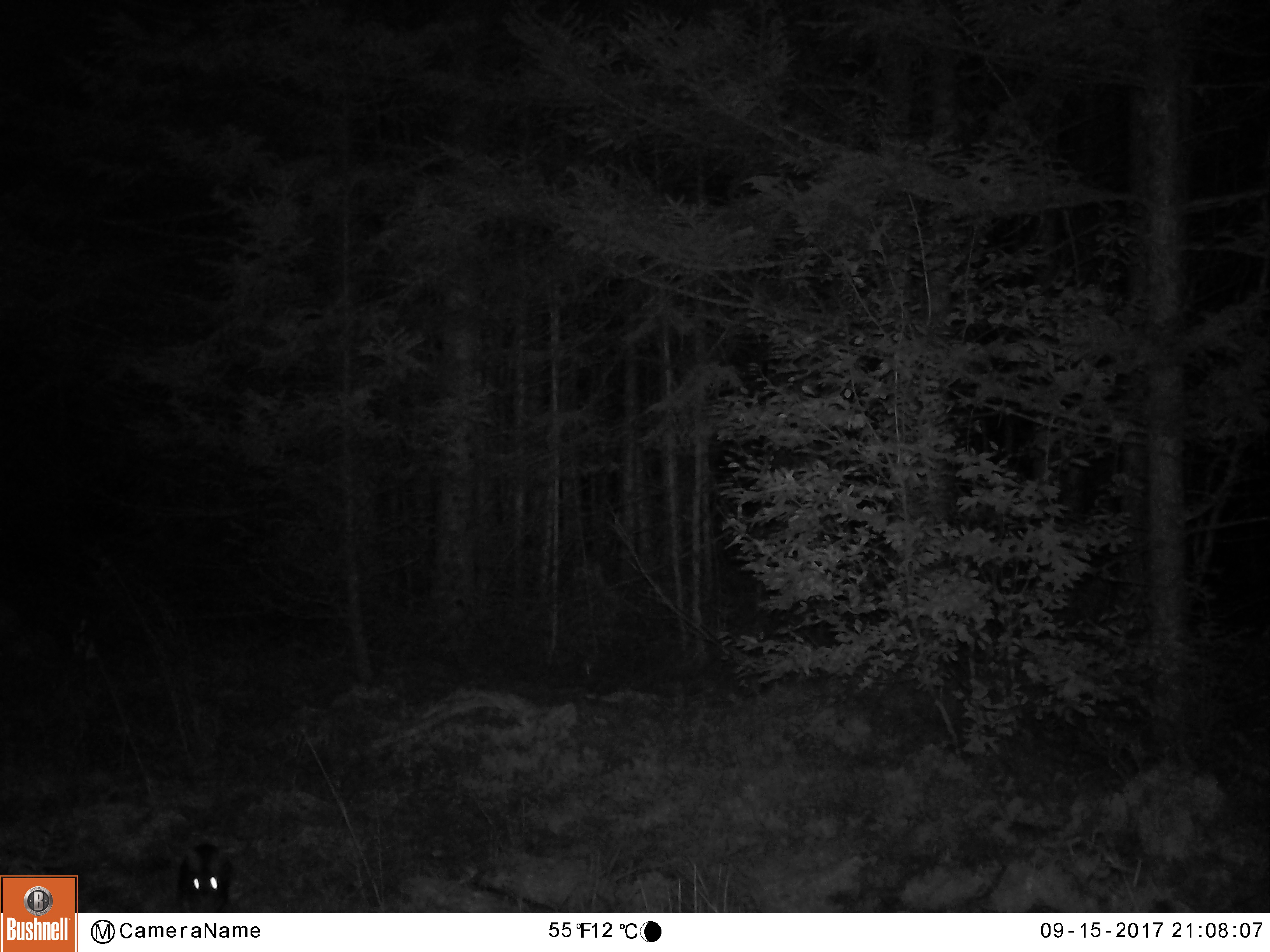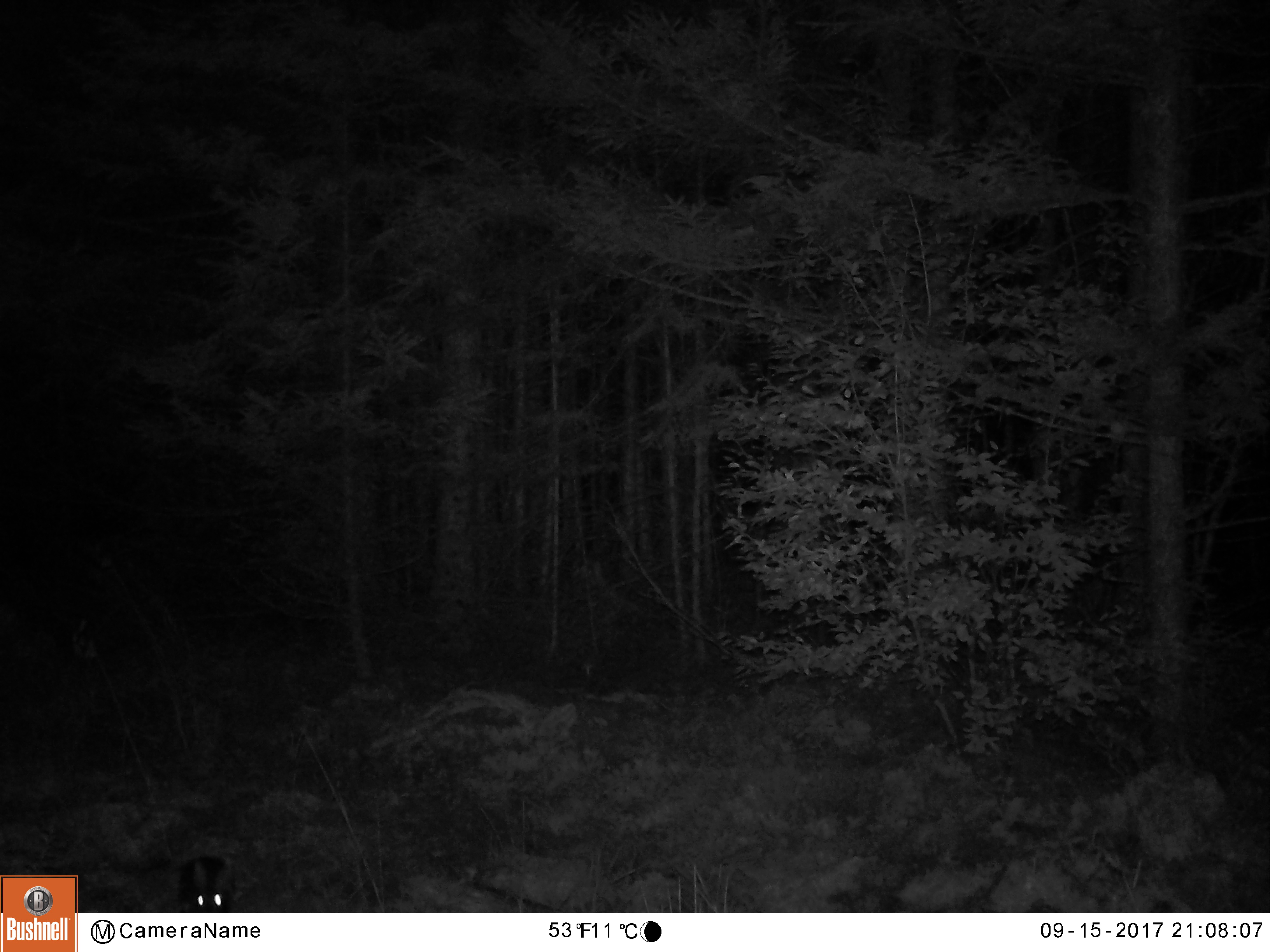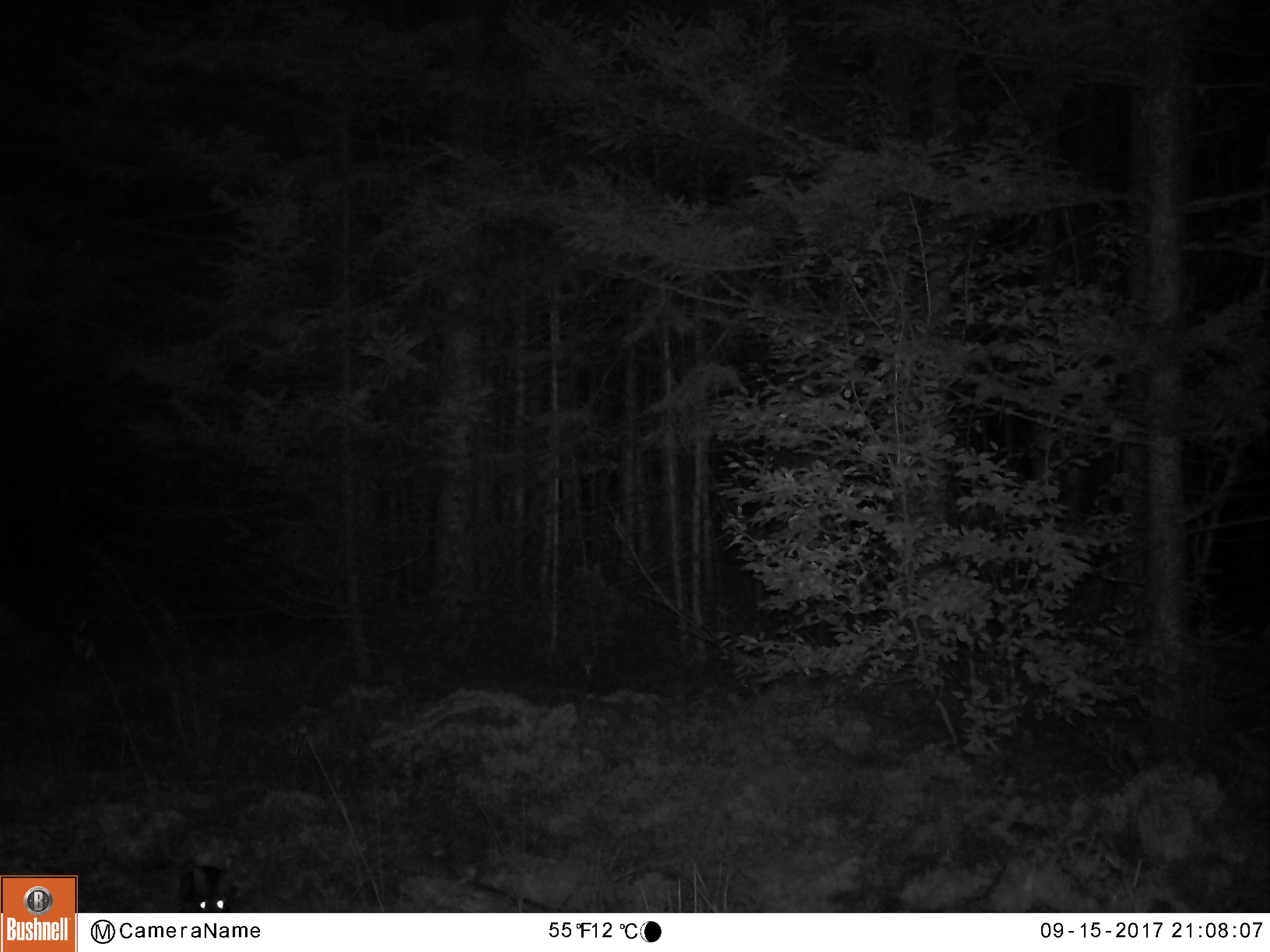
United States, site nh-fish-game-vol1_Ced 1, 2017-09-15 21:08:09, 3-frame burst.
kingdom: Animalia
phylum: Chordata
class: Mammalia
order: Lagomorpha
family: Leporidae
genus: Lepus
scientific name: Lepus americanus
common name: snowshoe hare